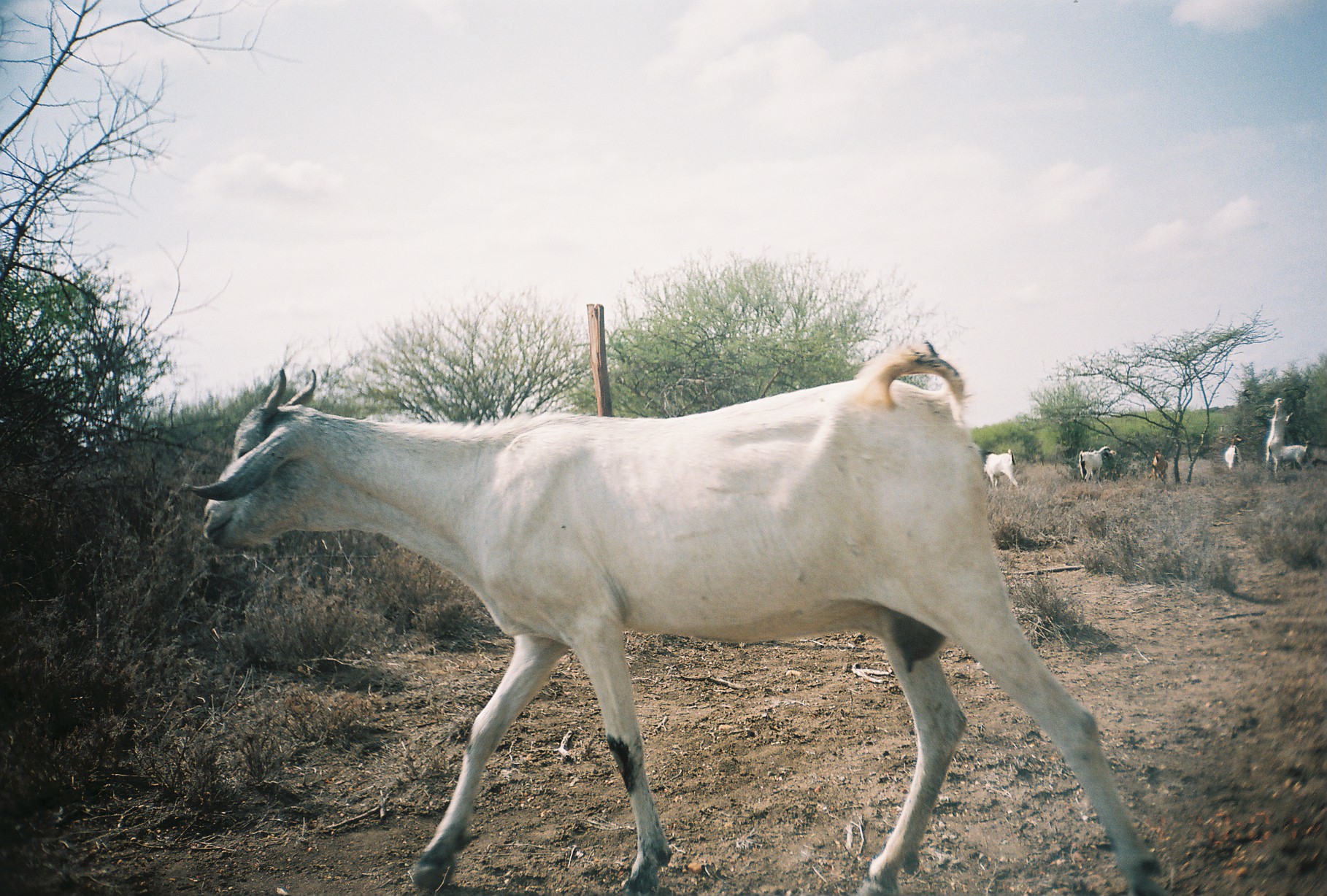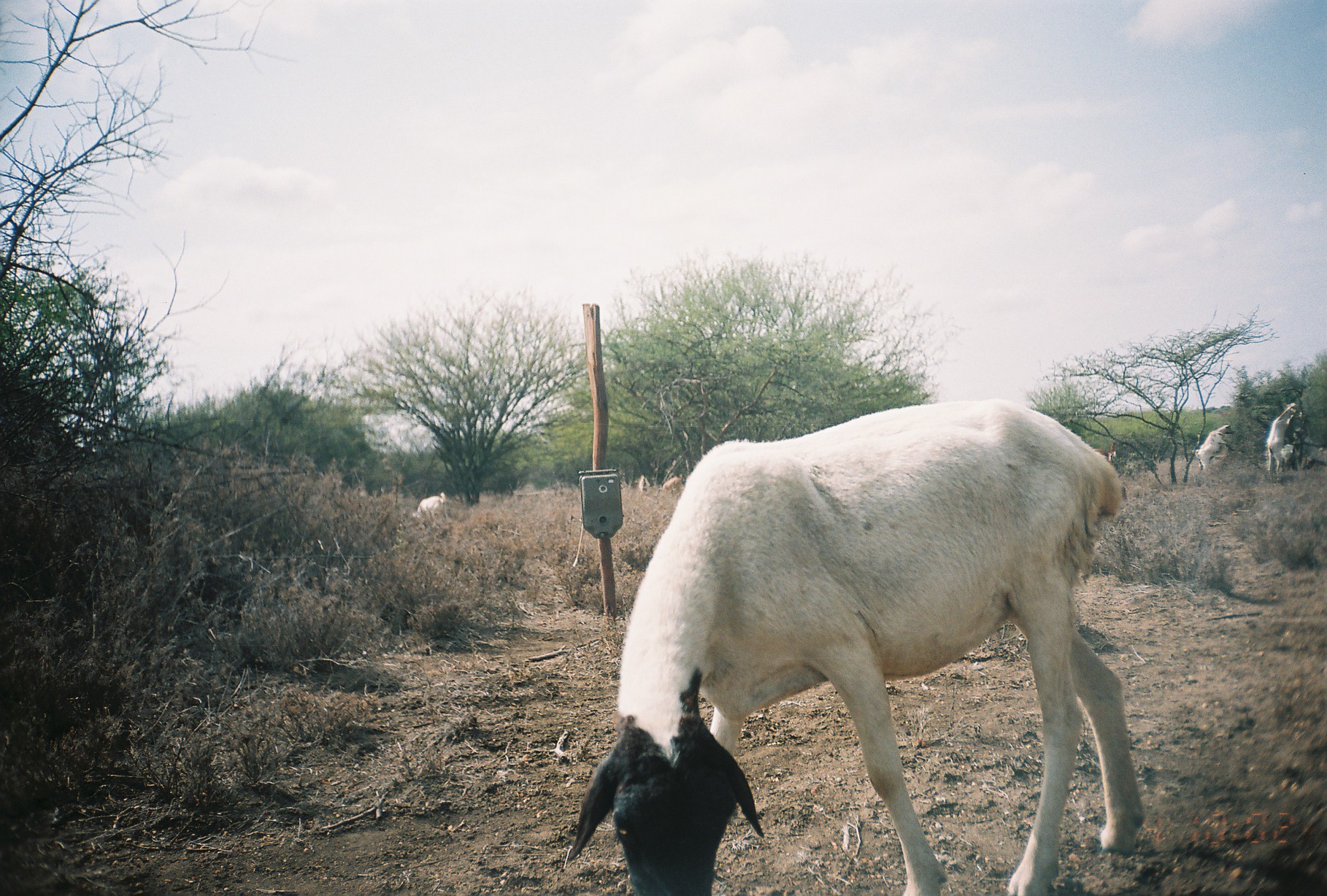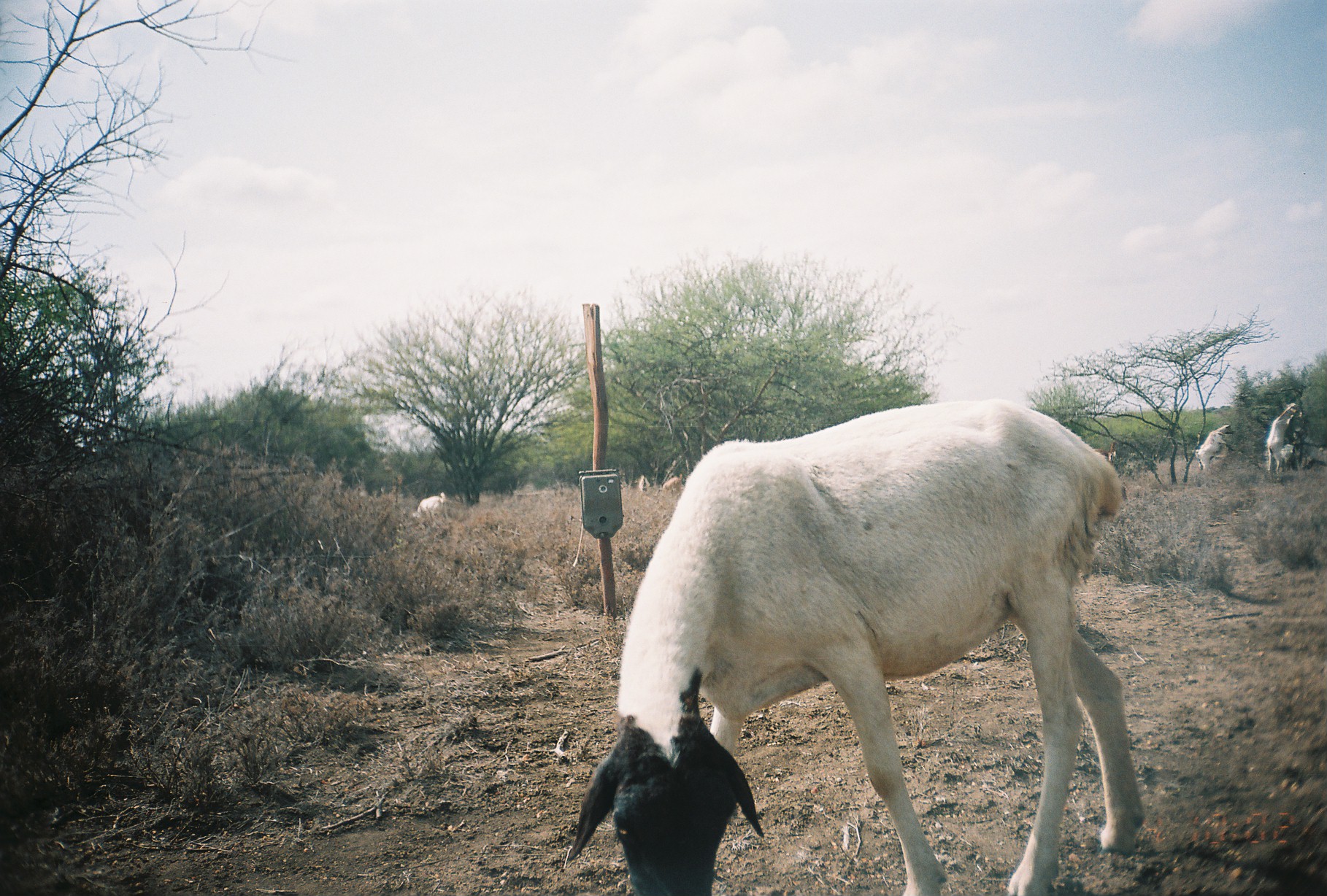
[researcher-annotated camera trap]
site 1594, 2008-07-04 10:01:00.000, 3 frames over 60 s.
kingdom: Animalia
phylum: Chordata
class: Mammalia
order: Artiodactyla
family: Bovidae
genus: Capra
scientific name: Capra aegagrus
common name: wild goat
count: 8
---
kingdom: Animalia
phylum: Chordata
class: Mammalia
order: Artiodactyla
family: Bovidae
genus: Ovis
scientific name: Ovis aries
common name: domestic sheep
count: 1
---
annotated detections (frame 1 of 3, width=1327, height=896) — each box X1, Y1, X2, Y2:
capra aegagrus: 189, 333, 1161, 892; 1264, 397, 1292, 464; 977, 446, 1017, 490; 1268, 438, 1310, 478; 1078, 445, 1117, 487; 1223, 434, 1244, 472; 1150, 449, 1167, 483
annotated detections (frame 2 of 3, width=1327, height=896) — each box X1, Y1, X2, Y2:
capra aegagrus: 559, 394, 1143, 892; 1264, 401, 1305, 481; 1192, 423, 1236, 475; 1265, 443, 1298, 477; 412, 492, 447, 521; 655, 473, 682, 497; 1093, 440, 1117, 464; 629, 475, 650, 493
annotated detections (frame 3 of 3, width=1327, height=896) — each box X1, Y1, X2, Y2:
ovis aries: 563, 394, 1144, 892; 1266, 402, 1296, 473; 1195, 425, 1236, 469; 412, 492, 446, 520; 1278, 444, 1297, 472; 662, 474, 685, 497